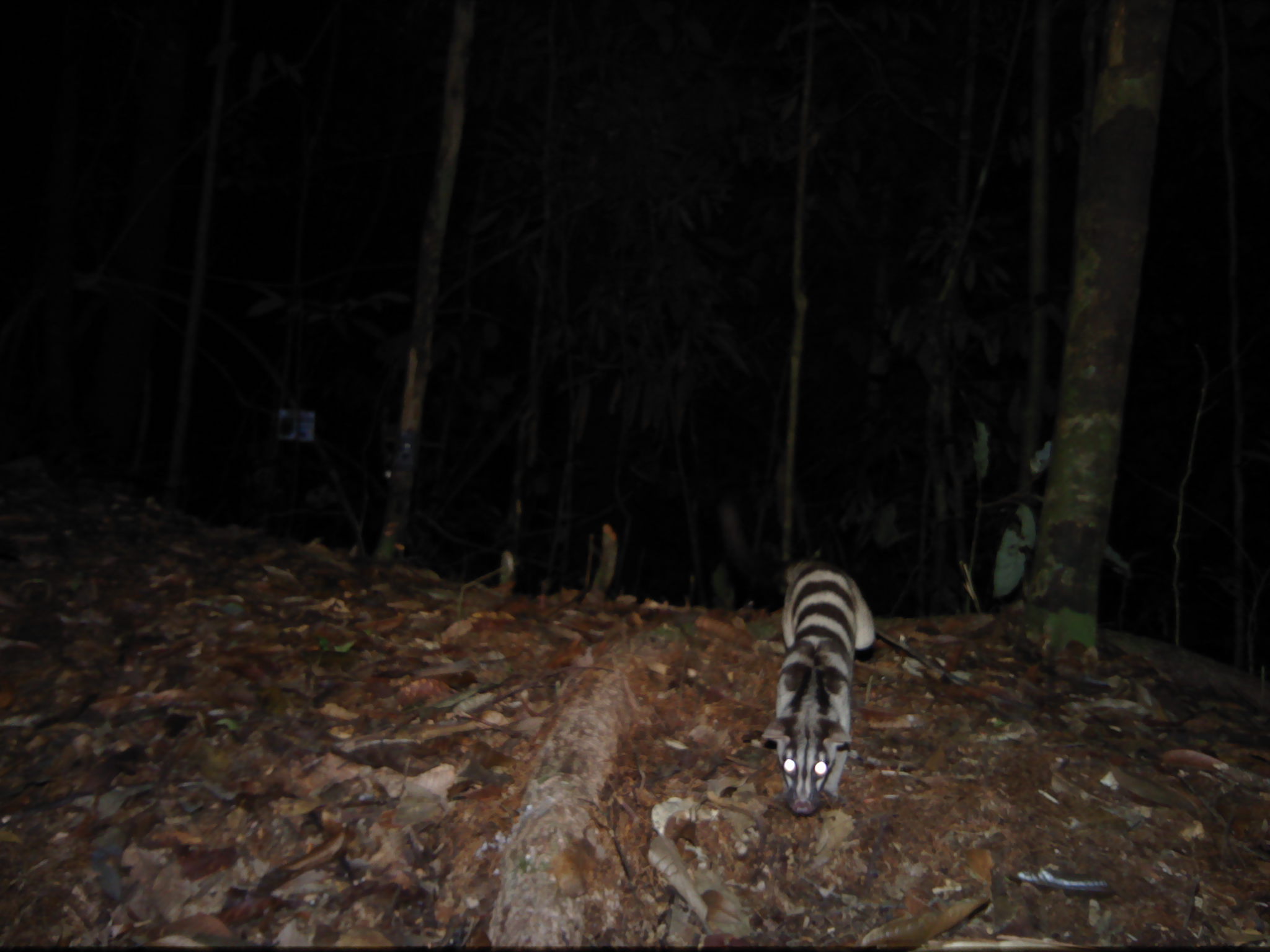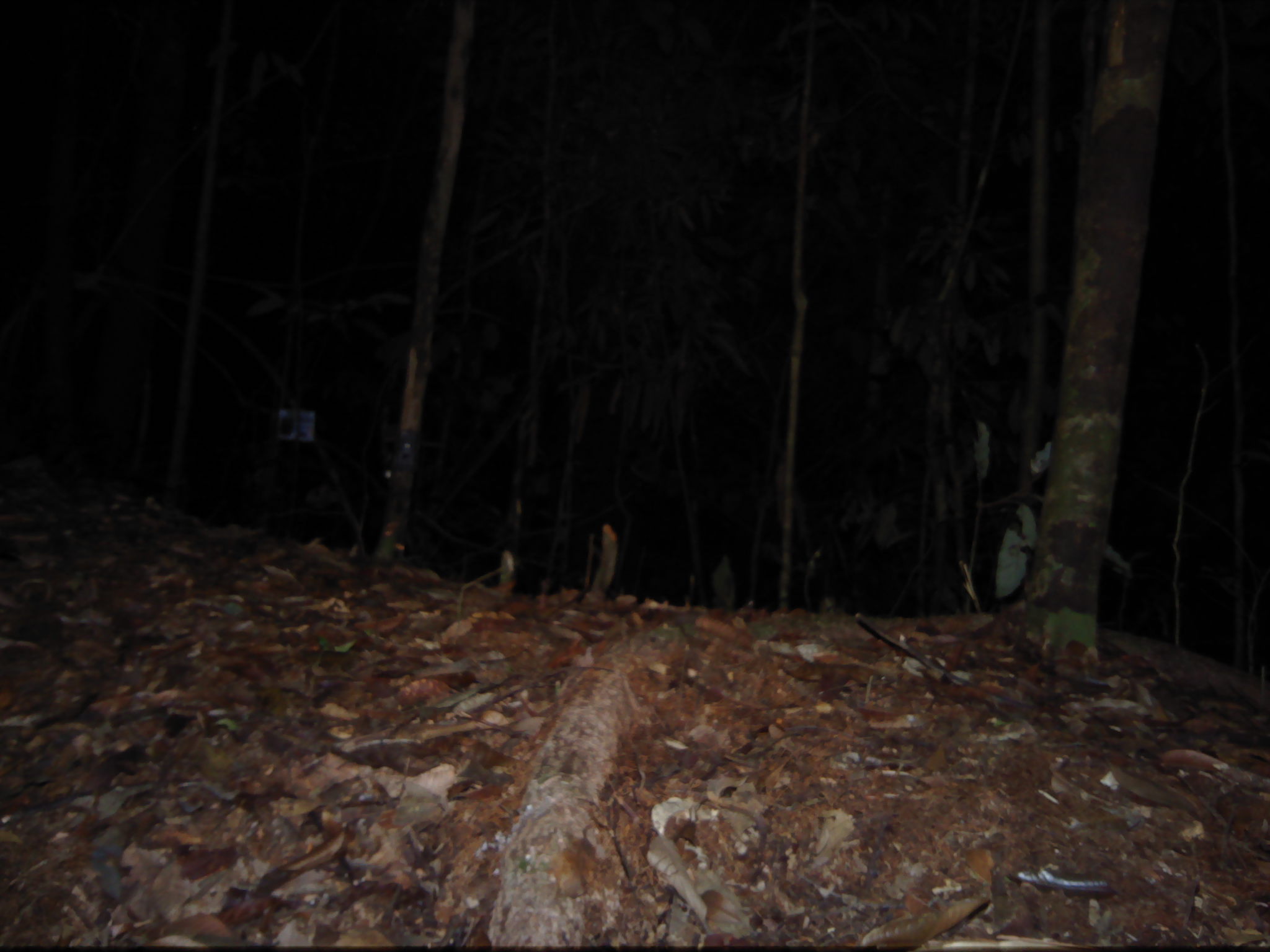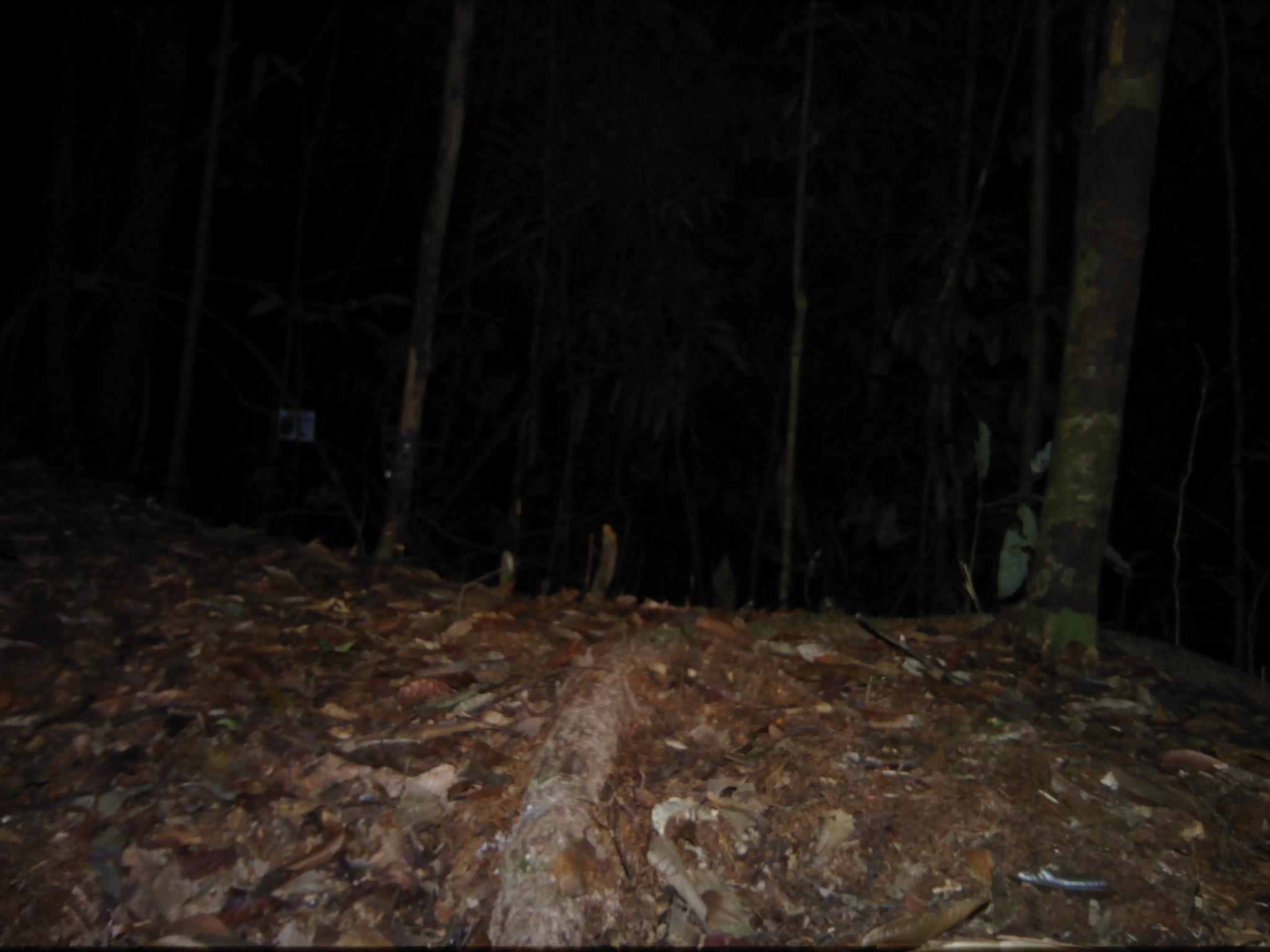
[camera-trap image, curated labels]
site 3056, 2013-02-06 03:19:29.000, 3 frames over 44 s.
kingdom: Animalia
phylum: Chordata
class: Mammalia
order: Carnivora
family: Viverridae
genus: Hemigalus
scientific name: Hemigalus derbyanus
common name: banded civet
Hemigalus derbyanus (banded civet), count 1.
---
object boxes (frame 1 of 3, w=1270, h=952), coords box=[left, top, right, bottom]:
hemigalus derbyanus: box=[721, 481, 876, 815]